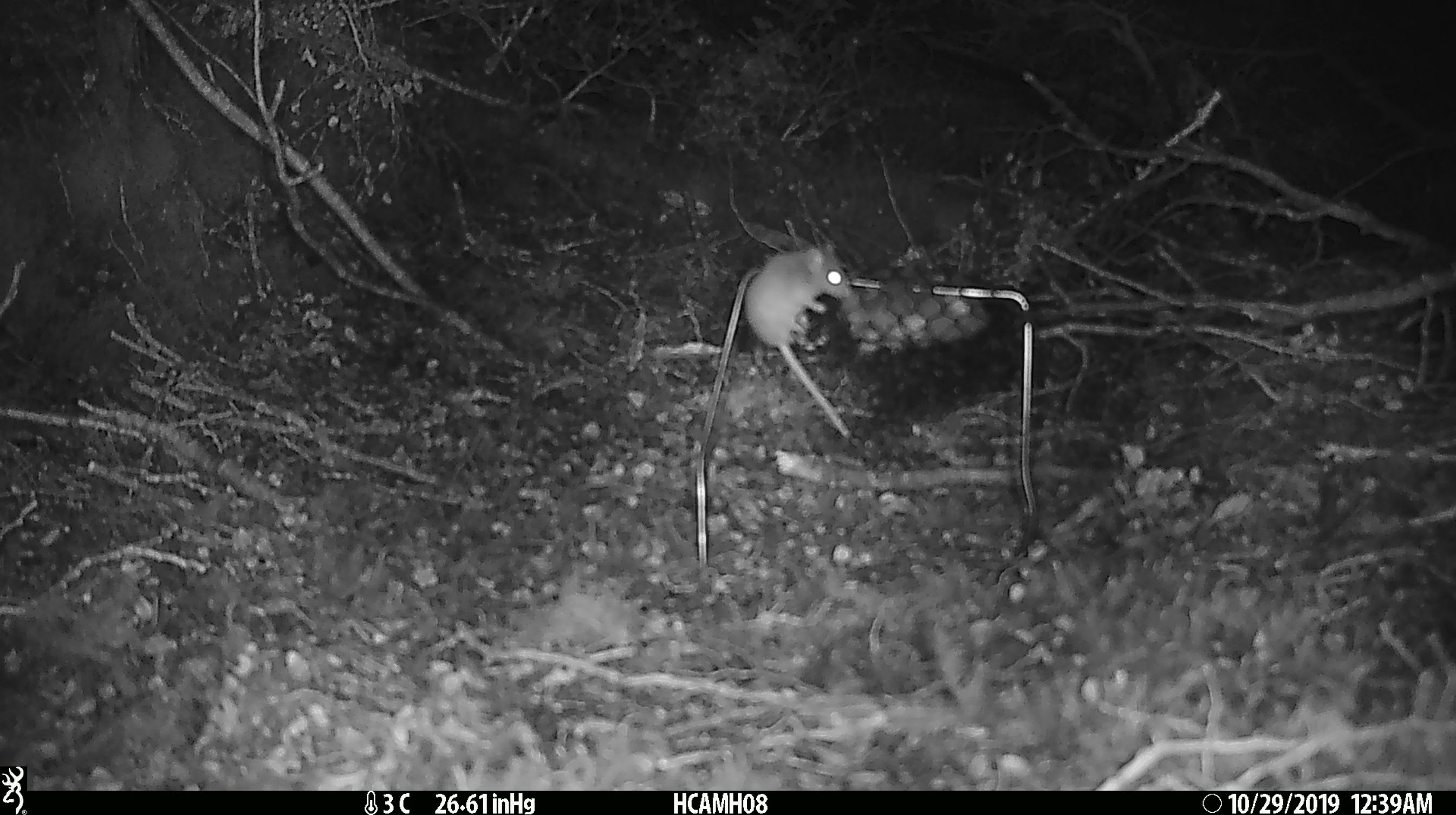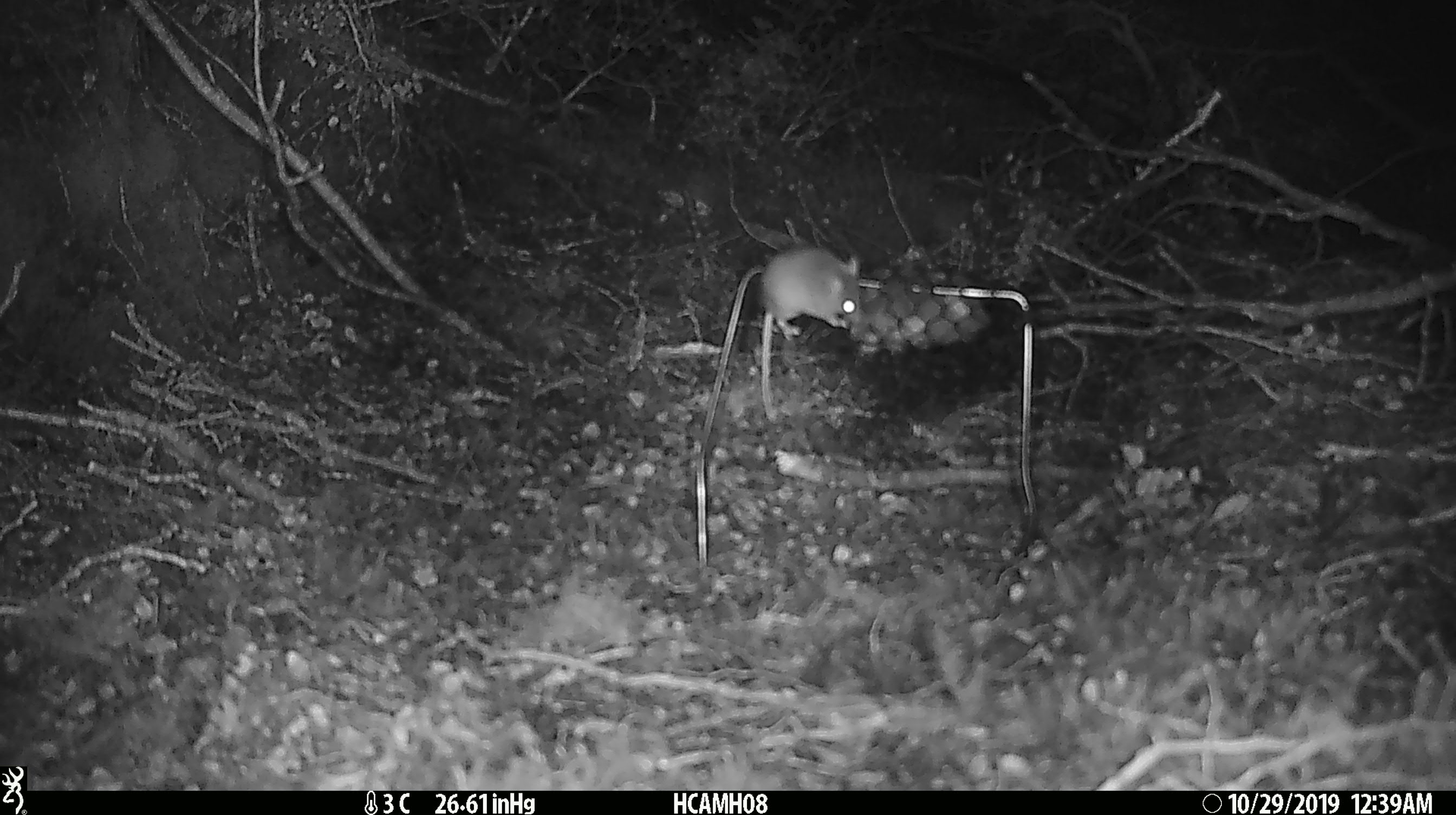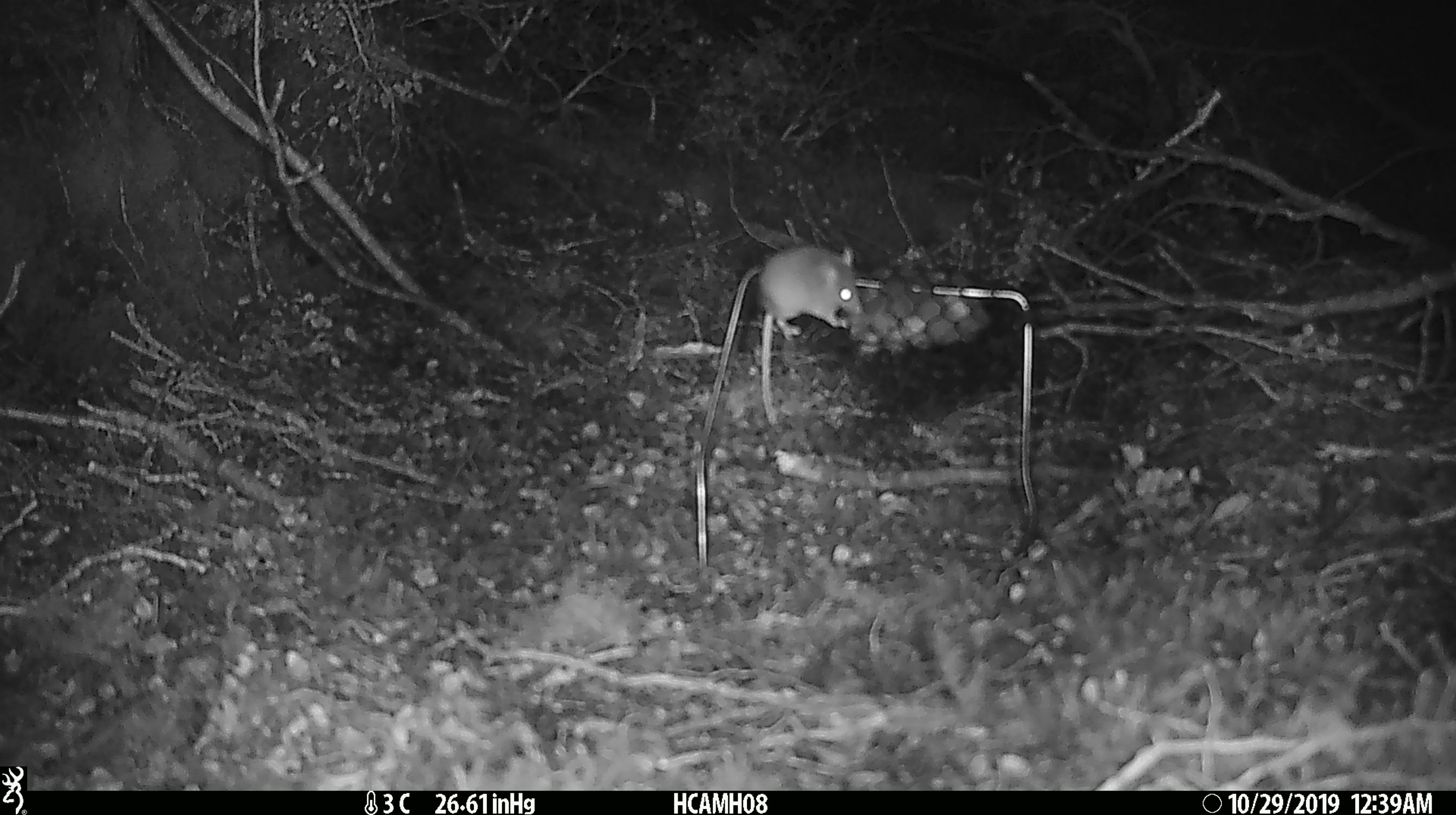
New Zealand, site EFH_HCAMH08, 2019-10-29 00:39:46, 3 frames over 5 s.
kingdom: Animalia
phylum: Chordata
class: Mammalia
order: Rodentia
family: Muridae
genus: Mus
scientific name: Mus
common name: mouse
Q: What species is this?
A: Mouse (Mus).